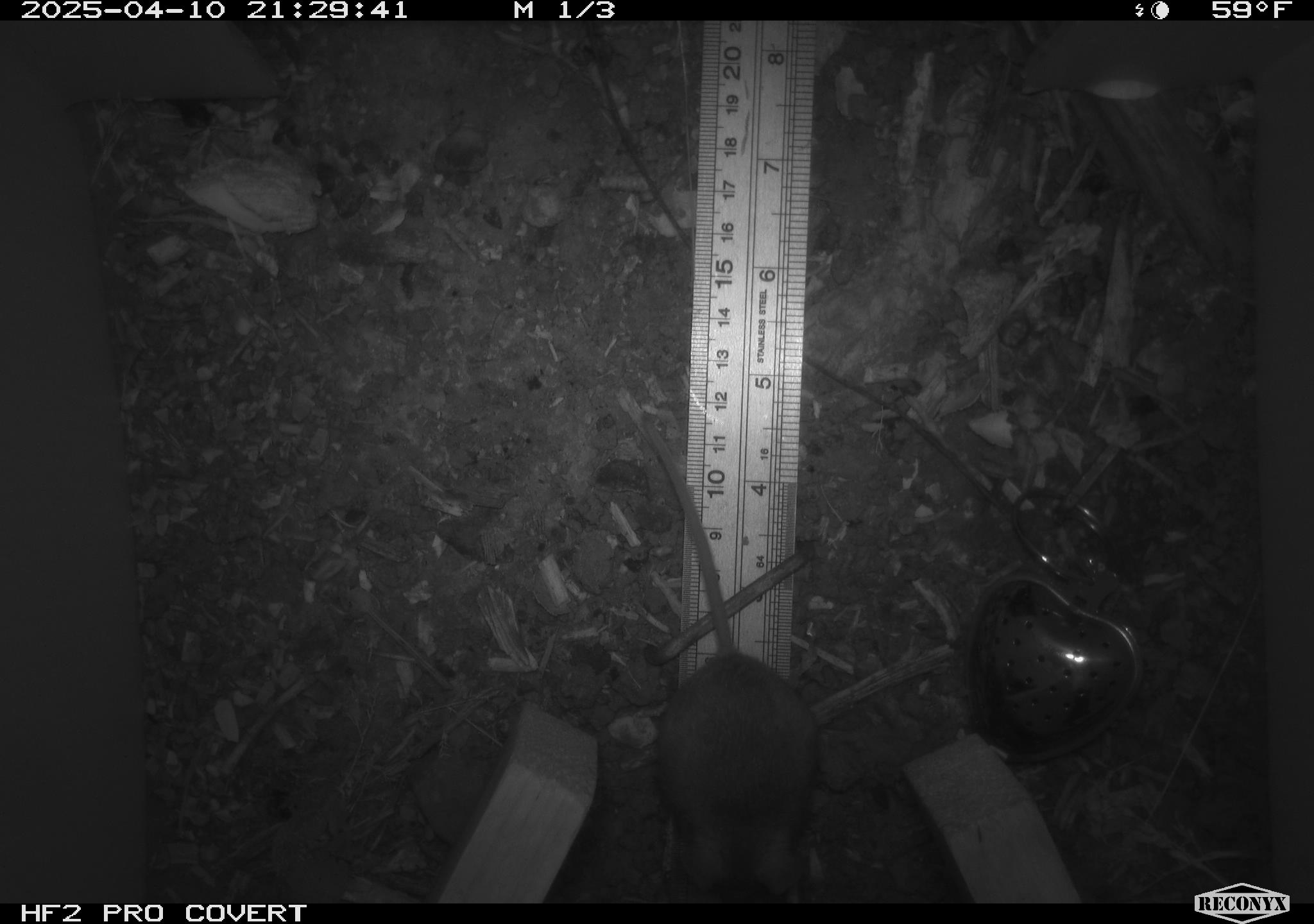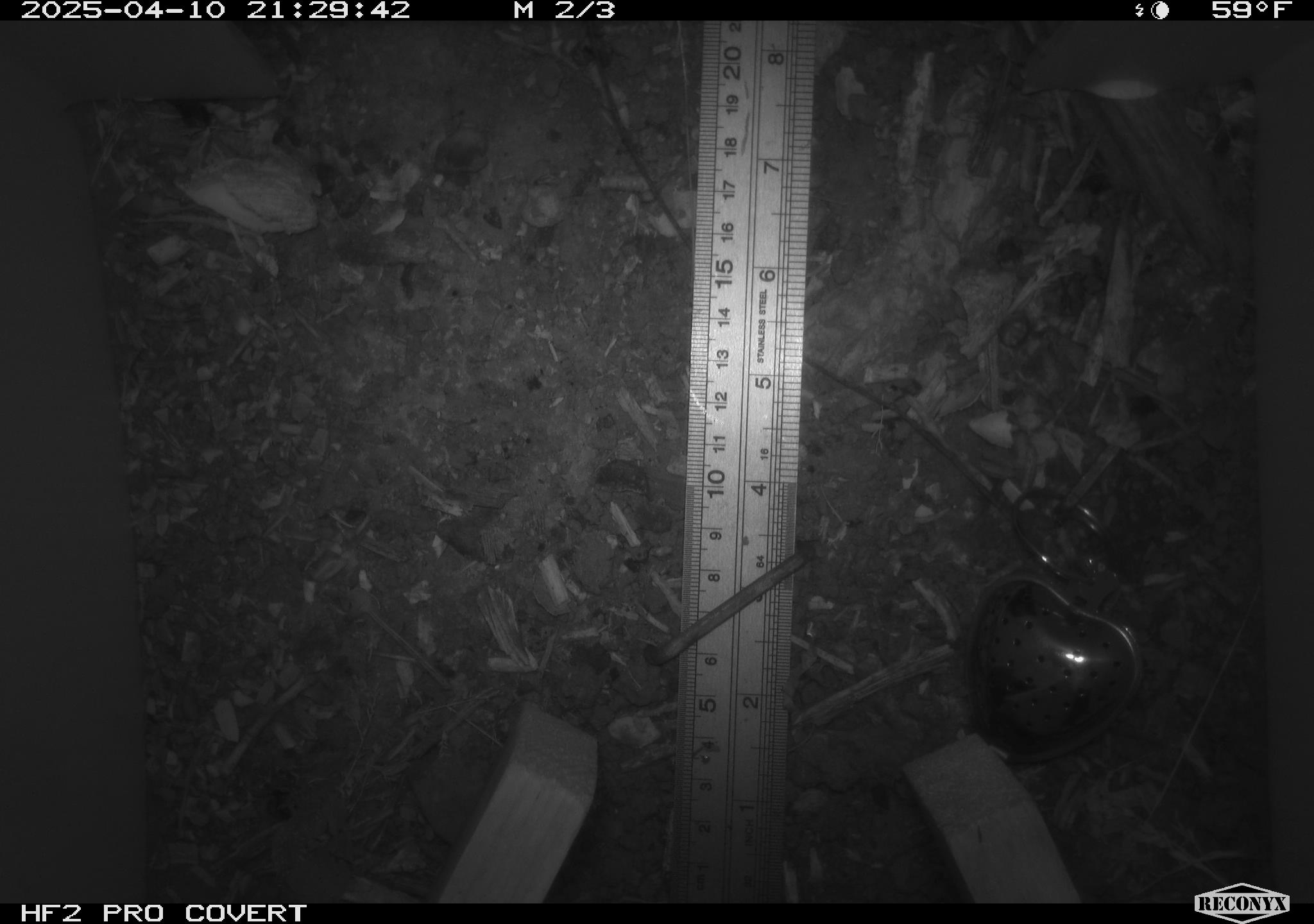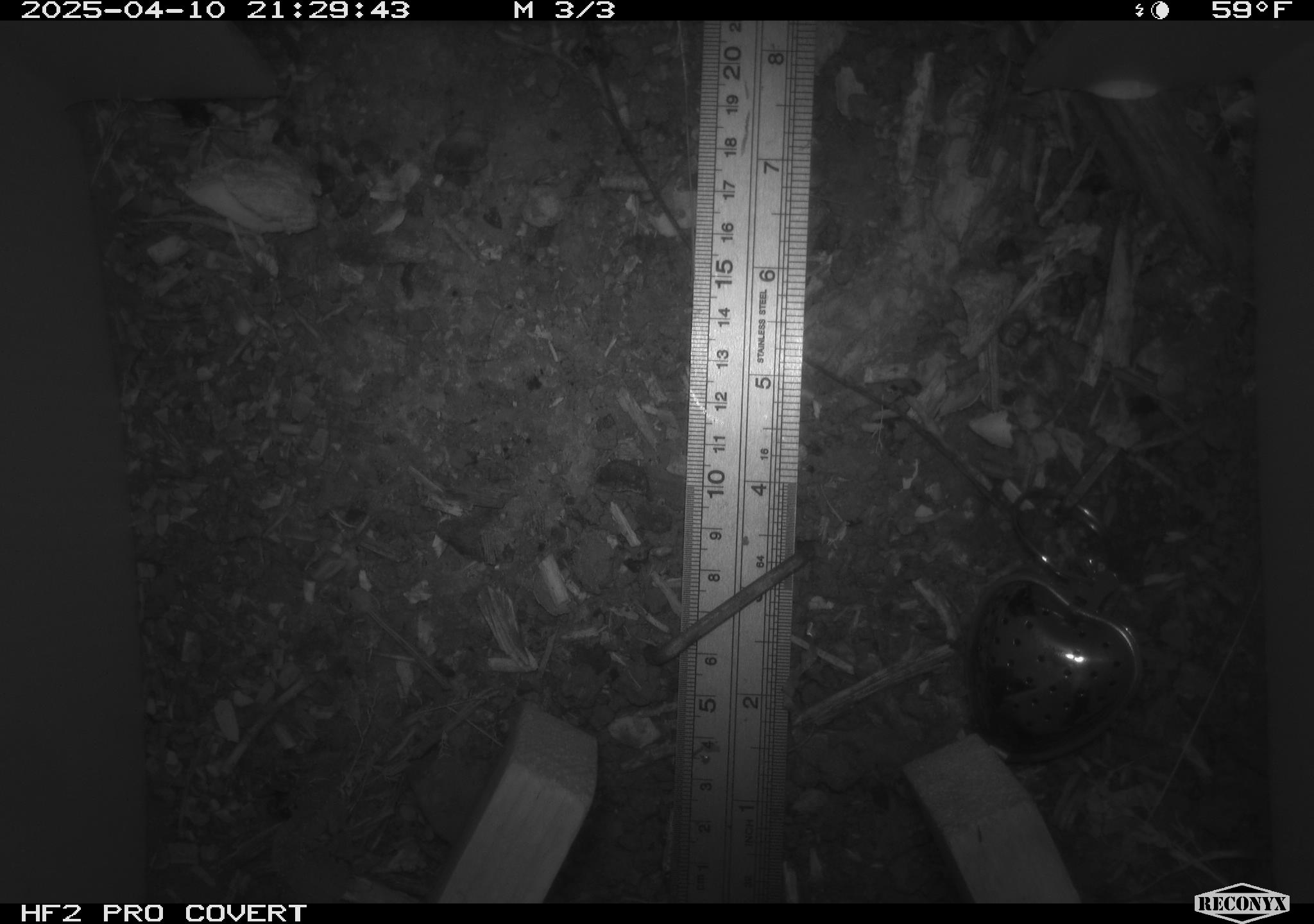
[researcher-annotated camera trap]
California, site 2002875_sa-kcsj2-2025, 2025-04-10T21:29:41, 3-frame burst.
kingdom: Animalia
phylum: Chordata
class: Mammalia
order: Rodentia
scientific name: Rodentia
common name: rodent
Rodent (Rodentia).